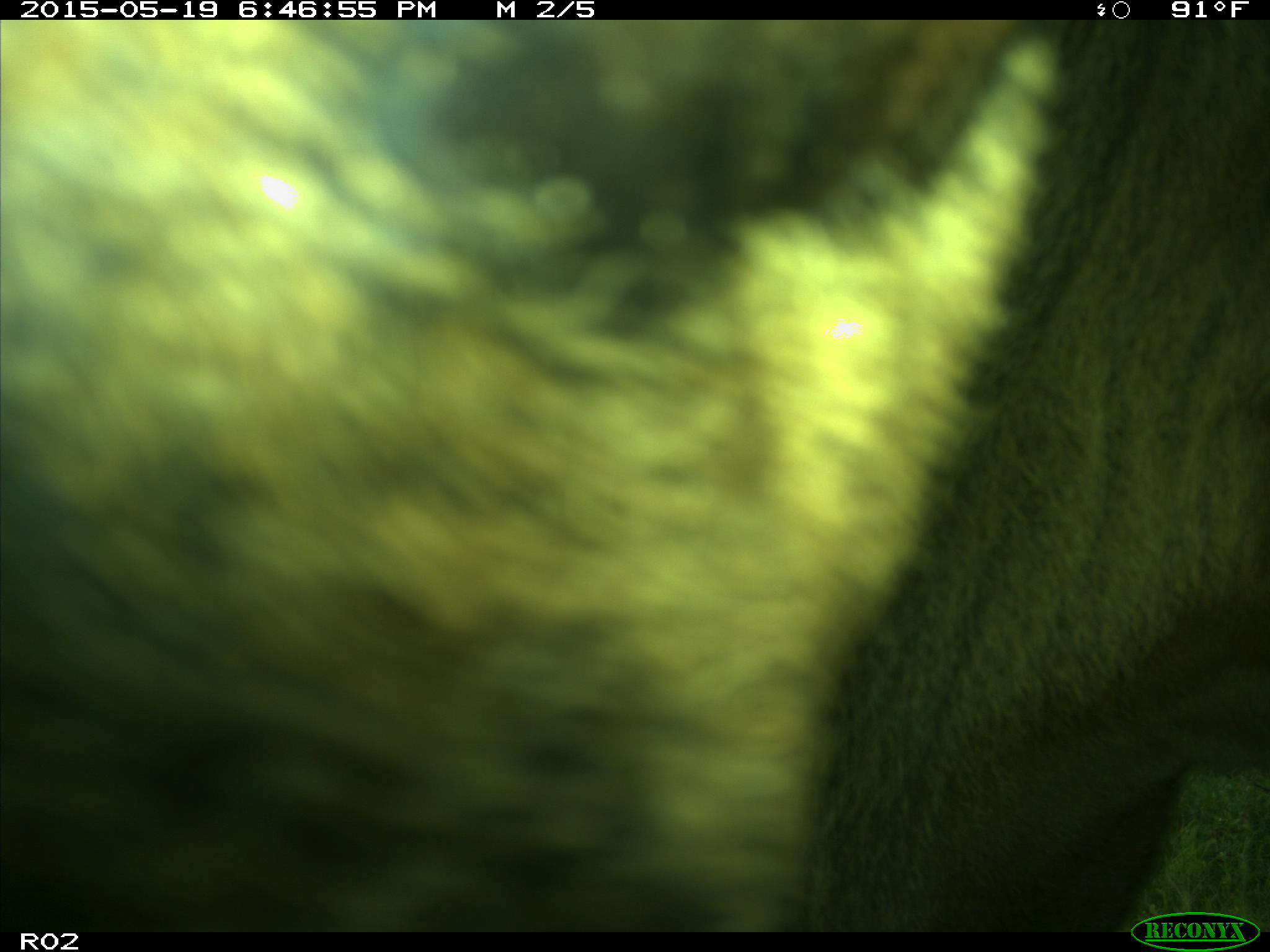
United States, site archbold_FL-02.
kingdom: Animalia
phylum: Chordata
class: Mammalia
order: Artiodactyla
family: Bovidae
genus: Bos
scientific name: Bos taurus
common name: domestic cow